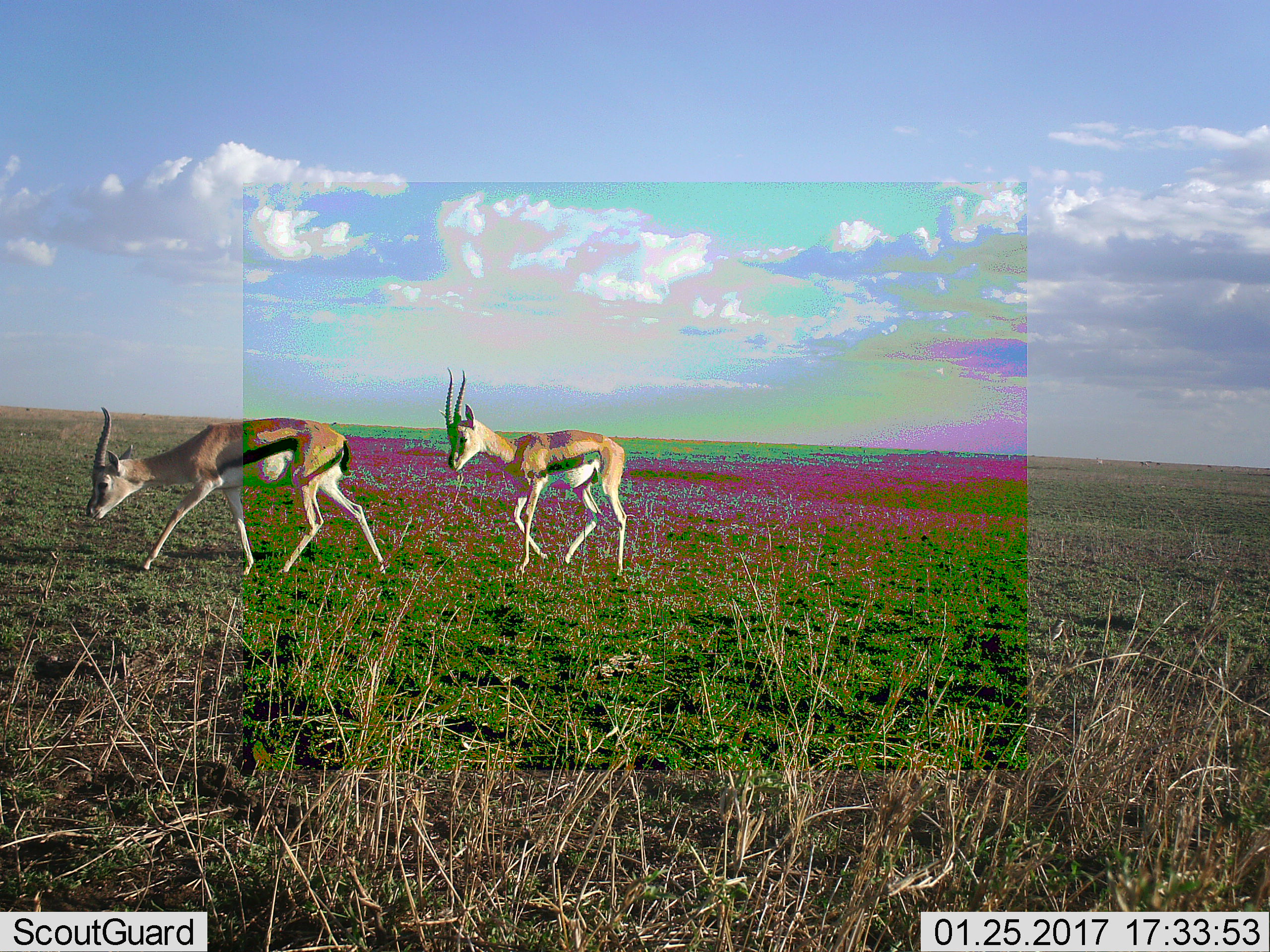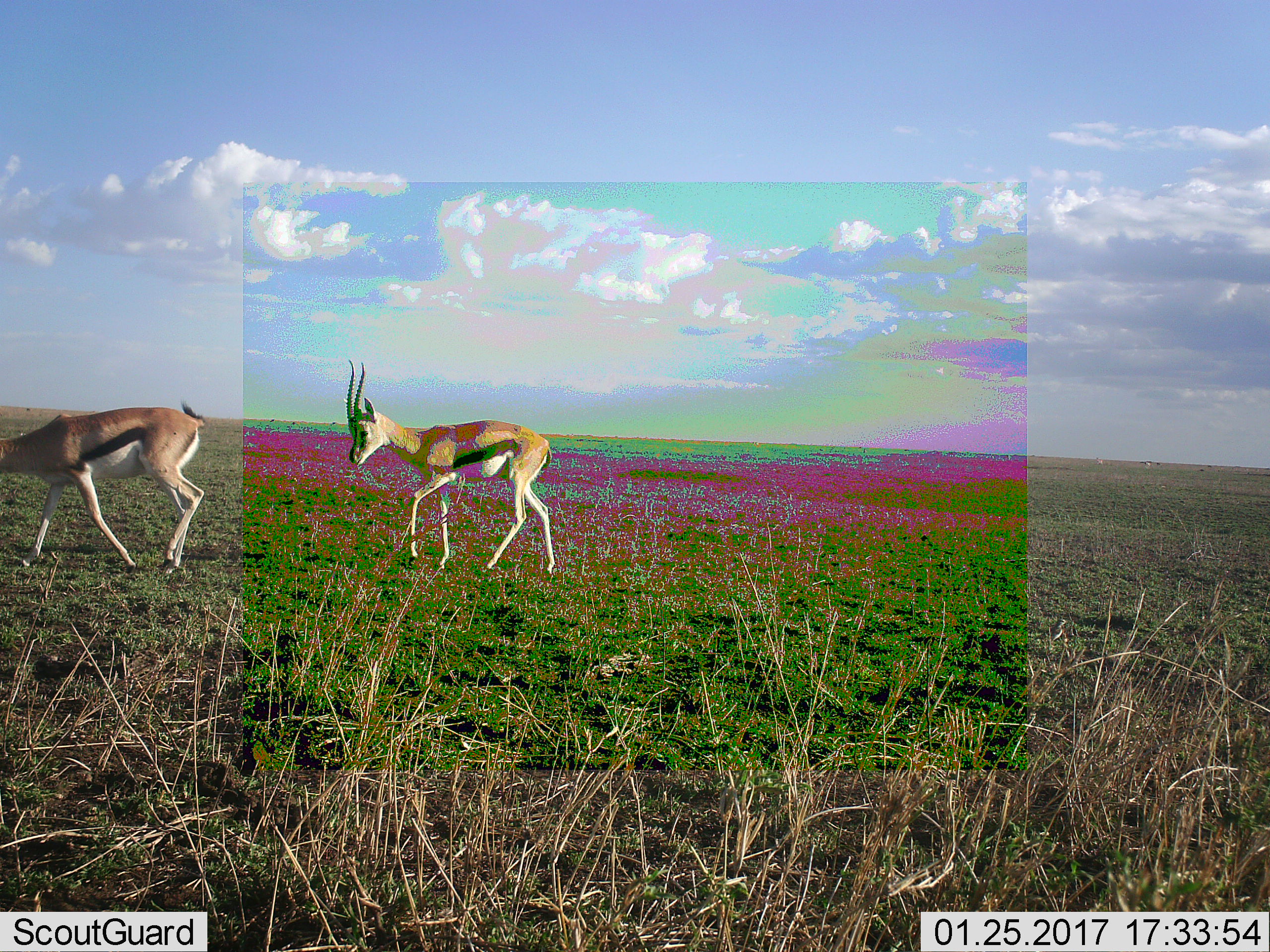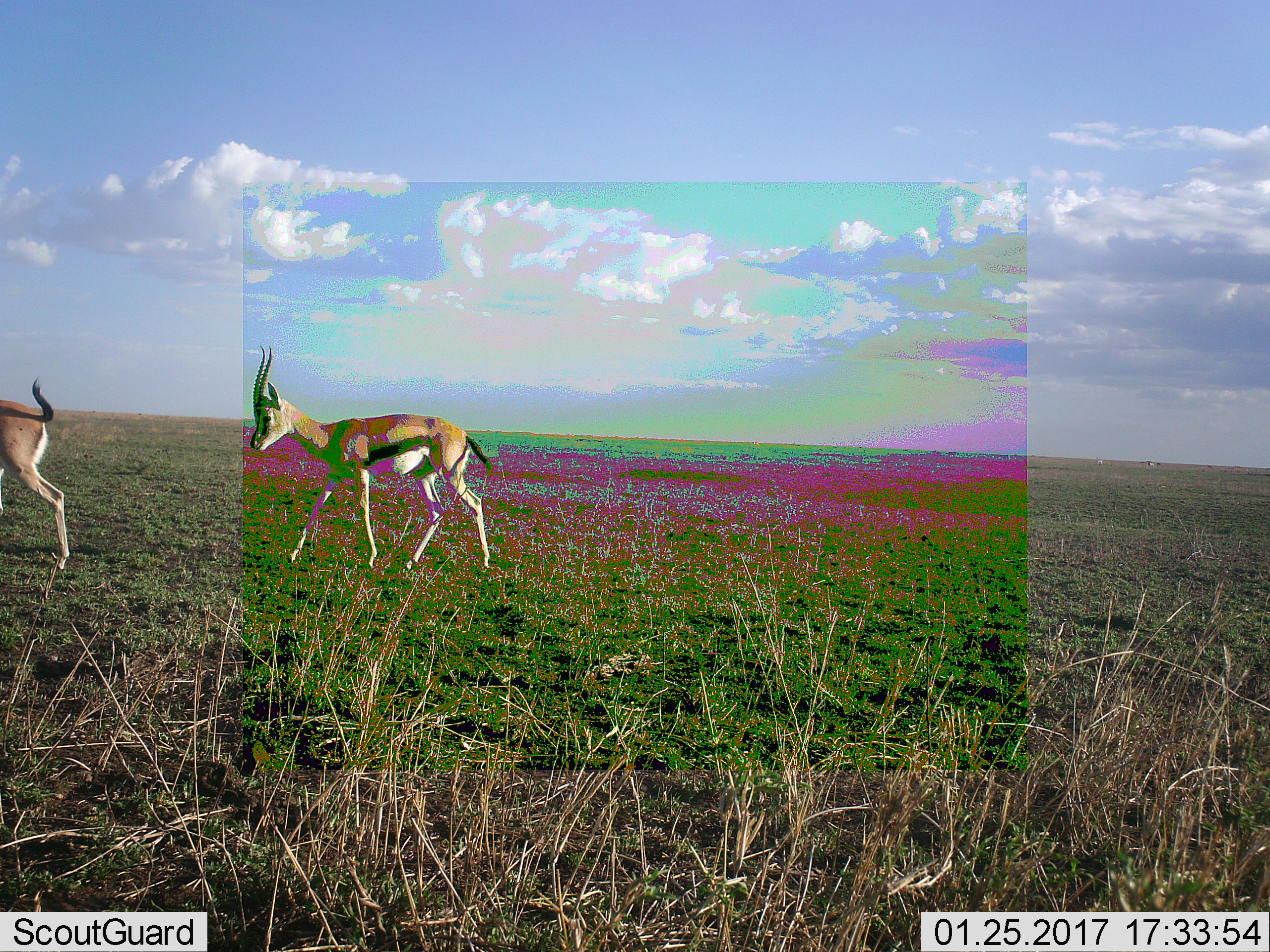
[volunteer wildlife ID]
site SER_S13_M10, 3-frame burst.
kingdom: Animalia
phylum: Chordata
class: Mammalia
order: Artiodactyla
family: Bovidae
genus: Eudorcas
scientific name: Eudorcas thomsonii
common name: thomson's gazelle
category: gazellethomsons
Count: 2.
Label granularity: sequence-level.